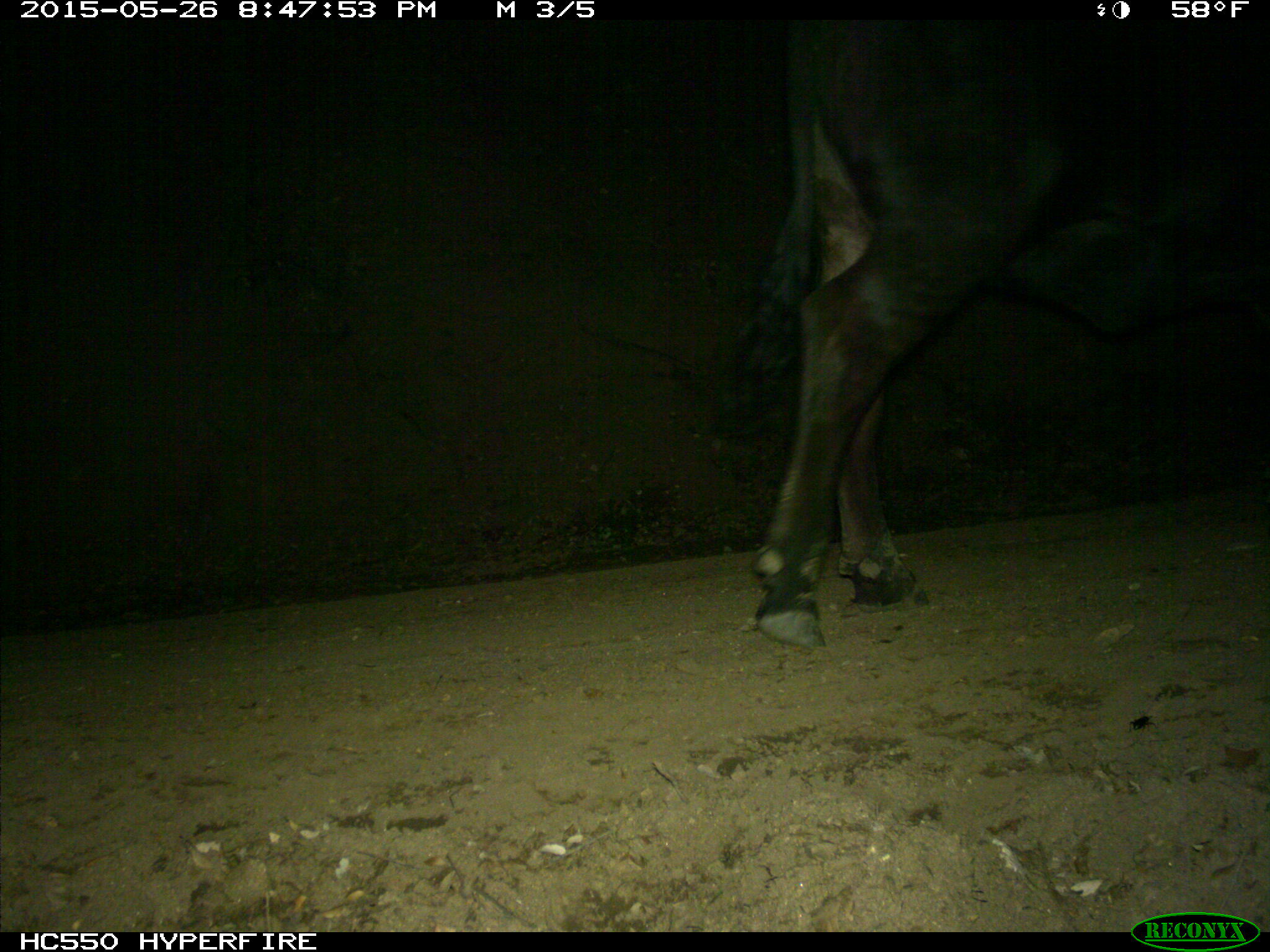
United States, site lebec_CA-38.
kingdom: Animalia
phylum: Chordata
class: Mammalia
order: Artiodactyla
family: Bovidae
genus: Bos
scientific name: Bos taurus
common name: domestic cow